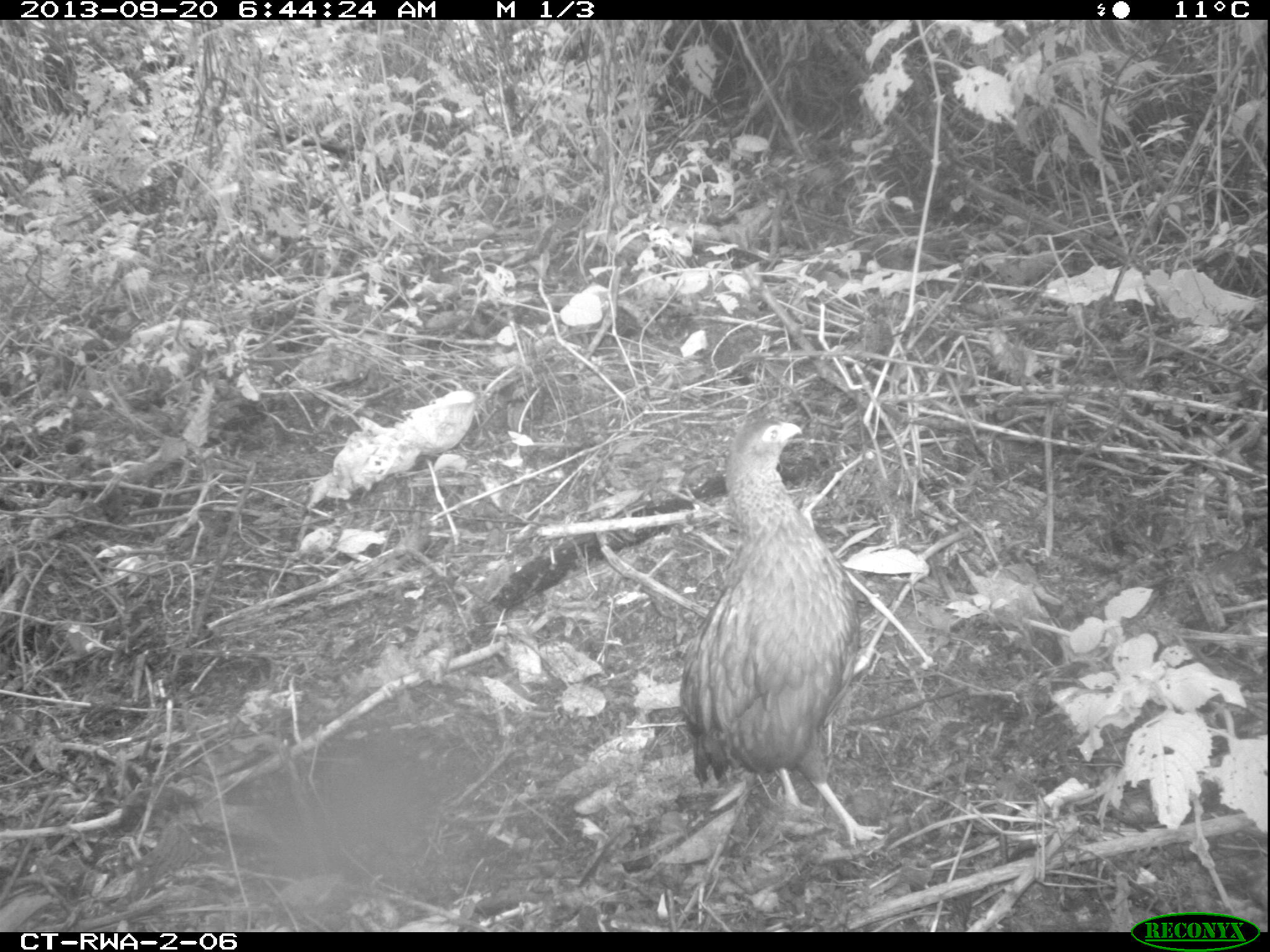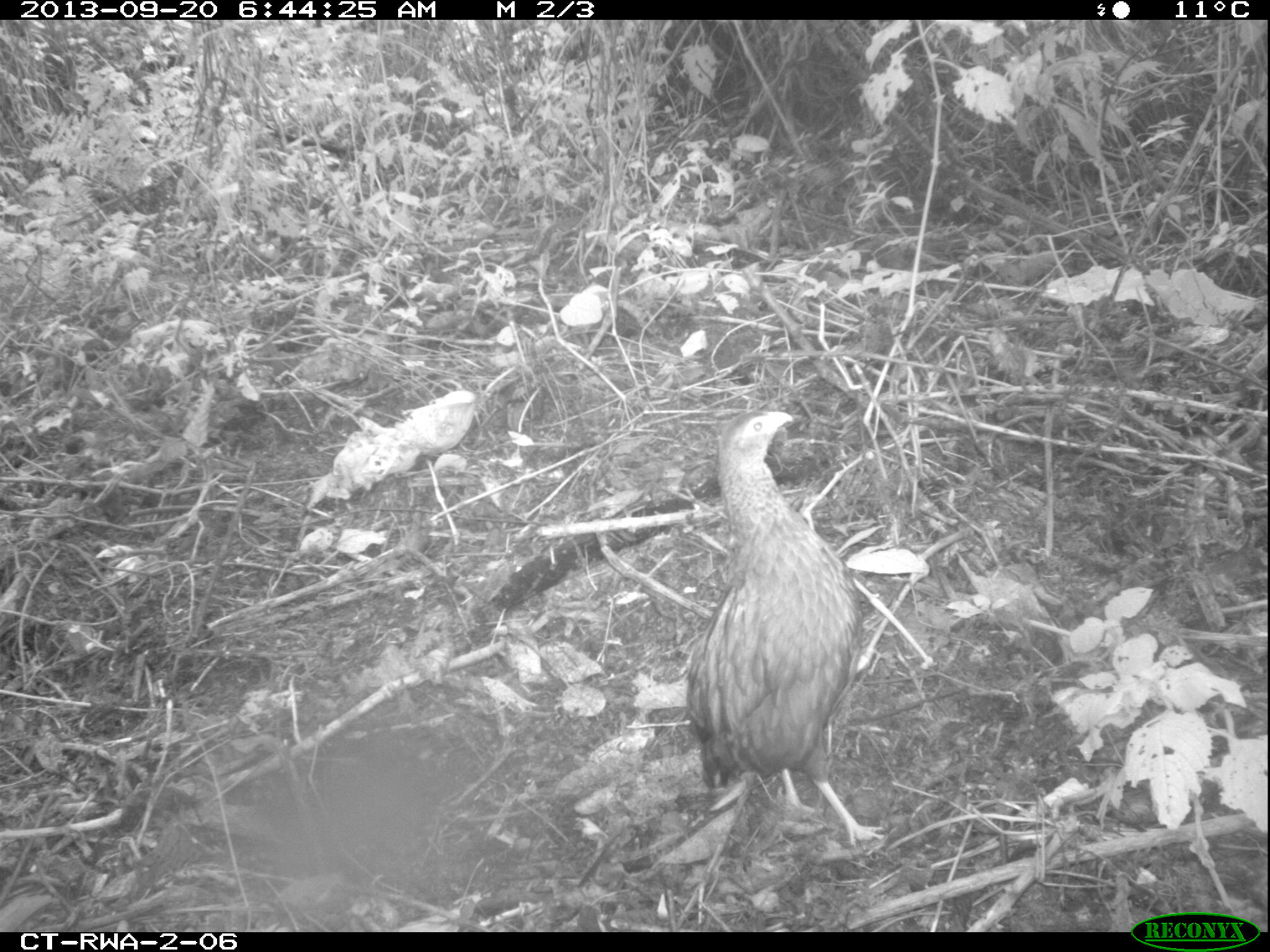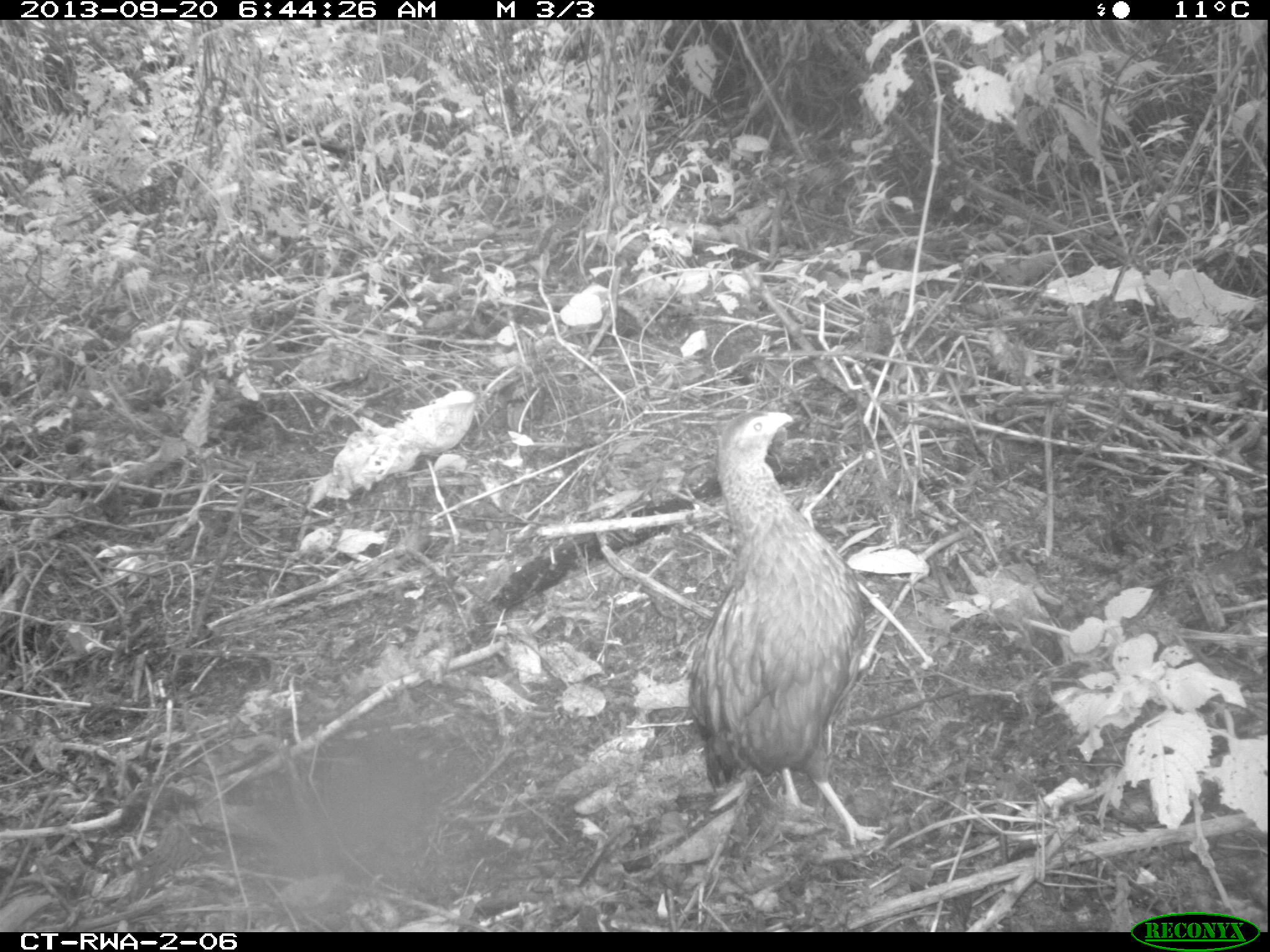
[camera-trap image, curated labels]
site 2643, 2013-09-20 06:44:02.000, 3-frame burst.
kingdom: Animalia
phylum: Chordata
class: Aves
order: Galliformes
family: Phasianidae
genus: Pternistis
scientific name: Pternistis nobilis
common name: handsome francolin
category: francolinus nobilis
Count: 5.